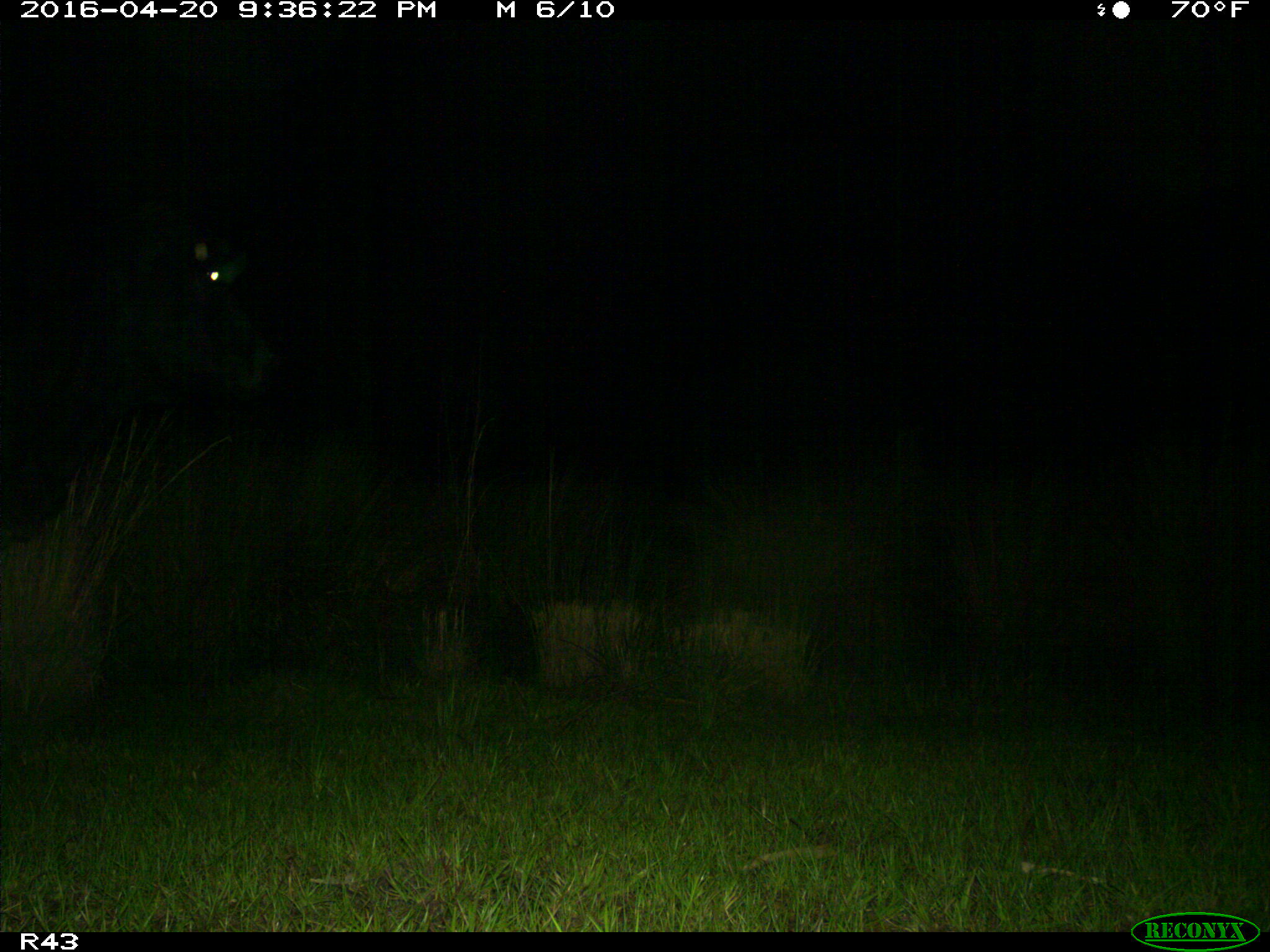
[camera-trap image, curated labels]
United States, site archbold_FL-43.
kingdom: Animalia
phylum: Chordata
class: Mammalia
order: Artiodactyla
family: Bovidae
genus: Bos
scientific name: Bos taurus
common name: domestic cow